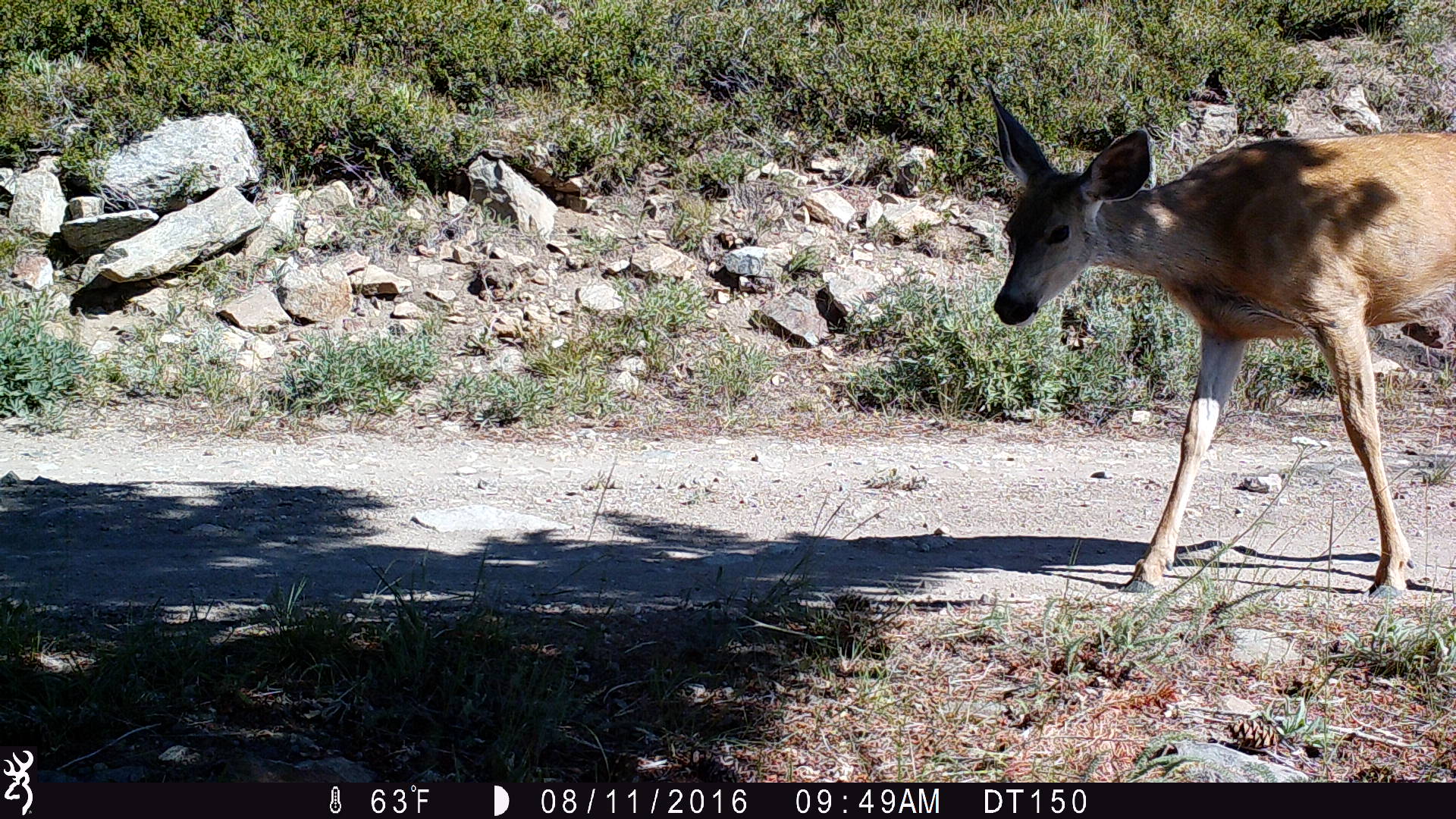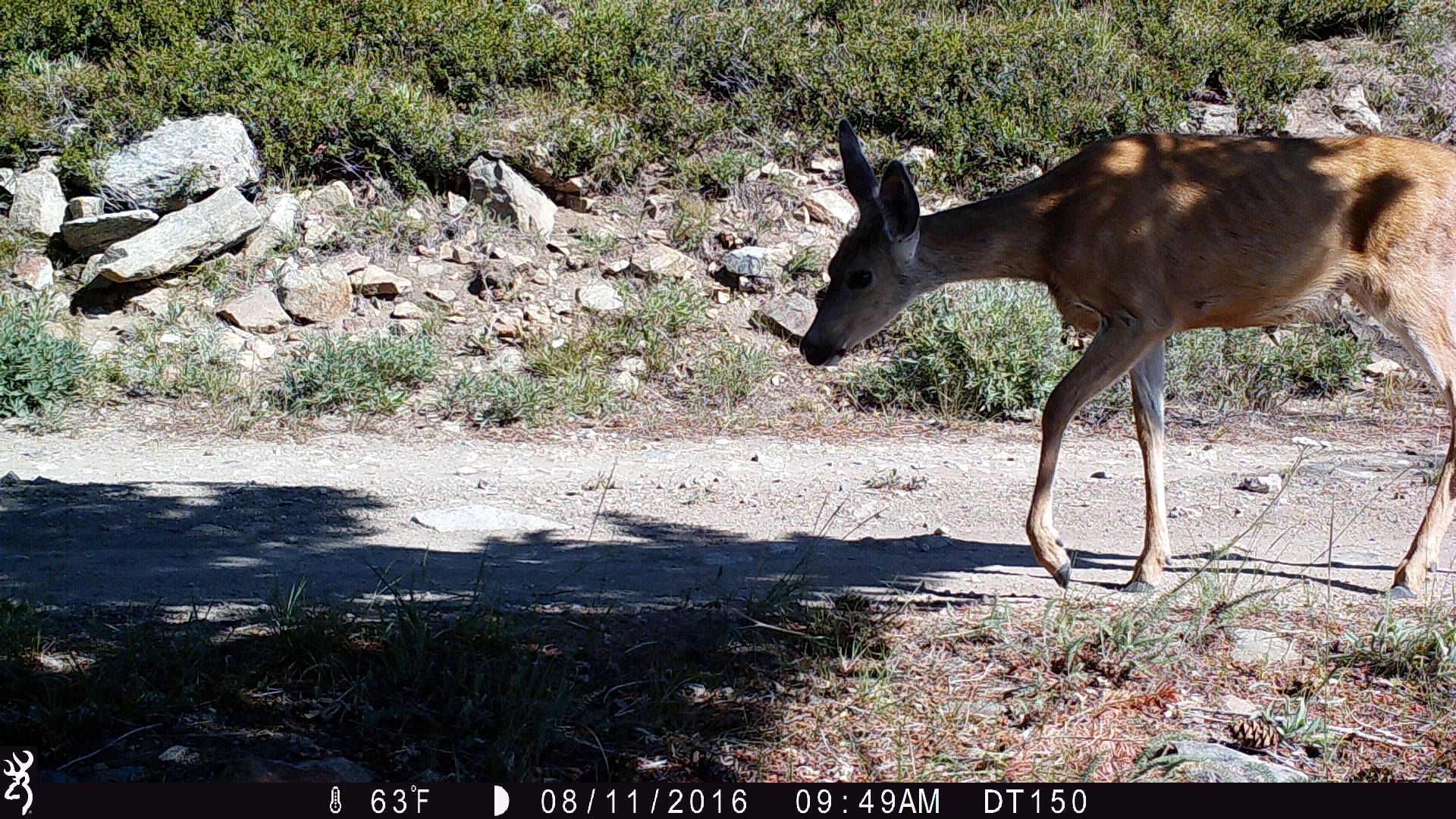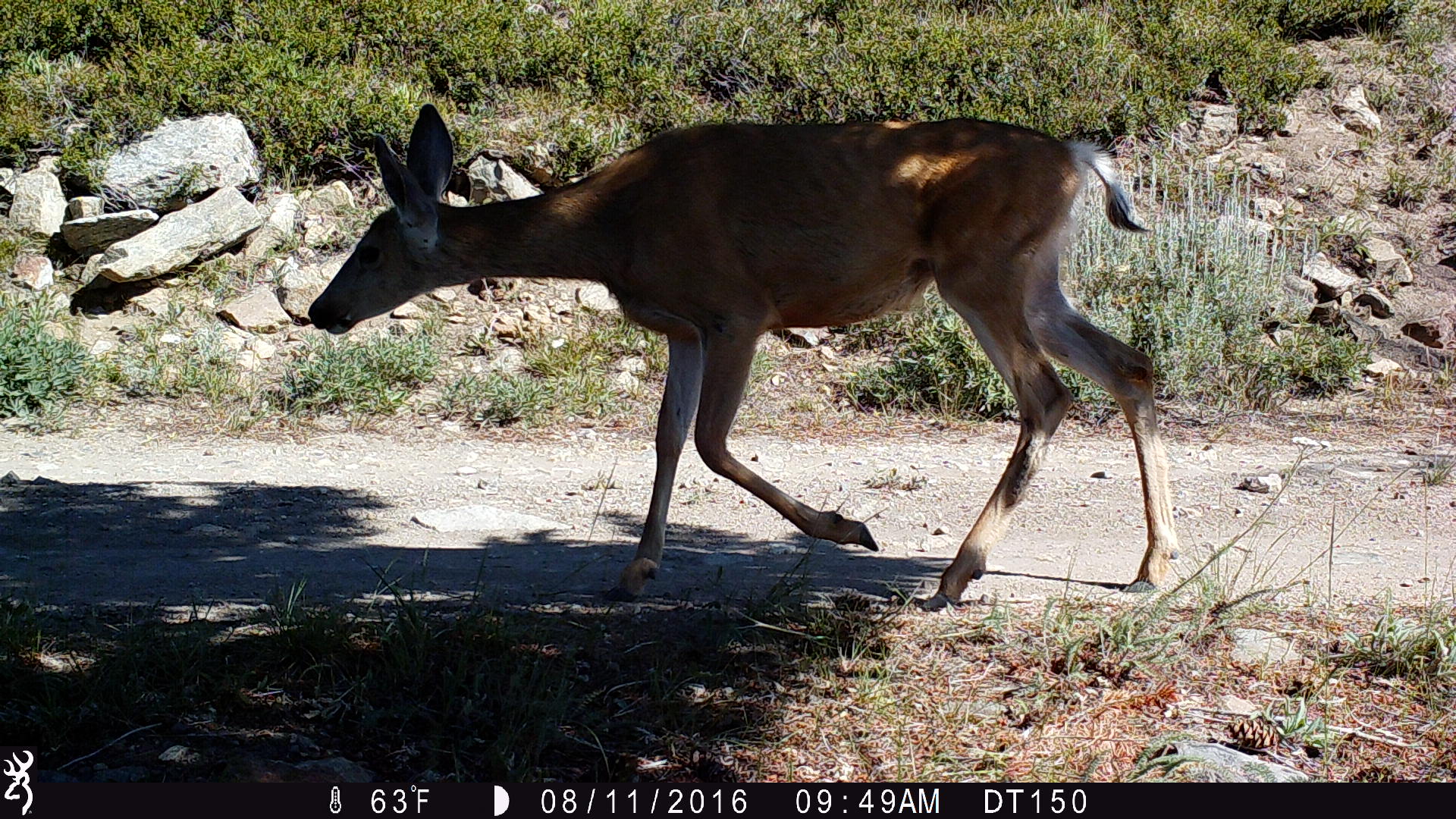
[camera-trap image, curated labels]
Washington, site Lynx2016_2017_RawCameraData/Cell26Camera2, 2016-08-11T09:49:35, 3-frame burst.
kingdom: Animalia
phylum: Chordata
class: Mammalia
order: Artiodactyla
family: Cervidae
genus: Odocoileus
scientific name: Odocoileus hemionus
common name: mule deer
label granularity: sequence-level